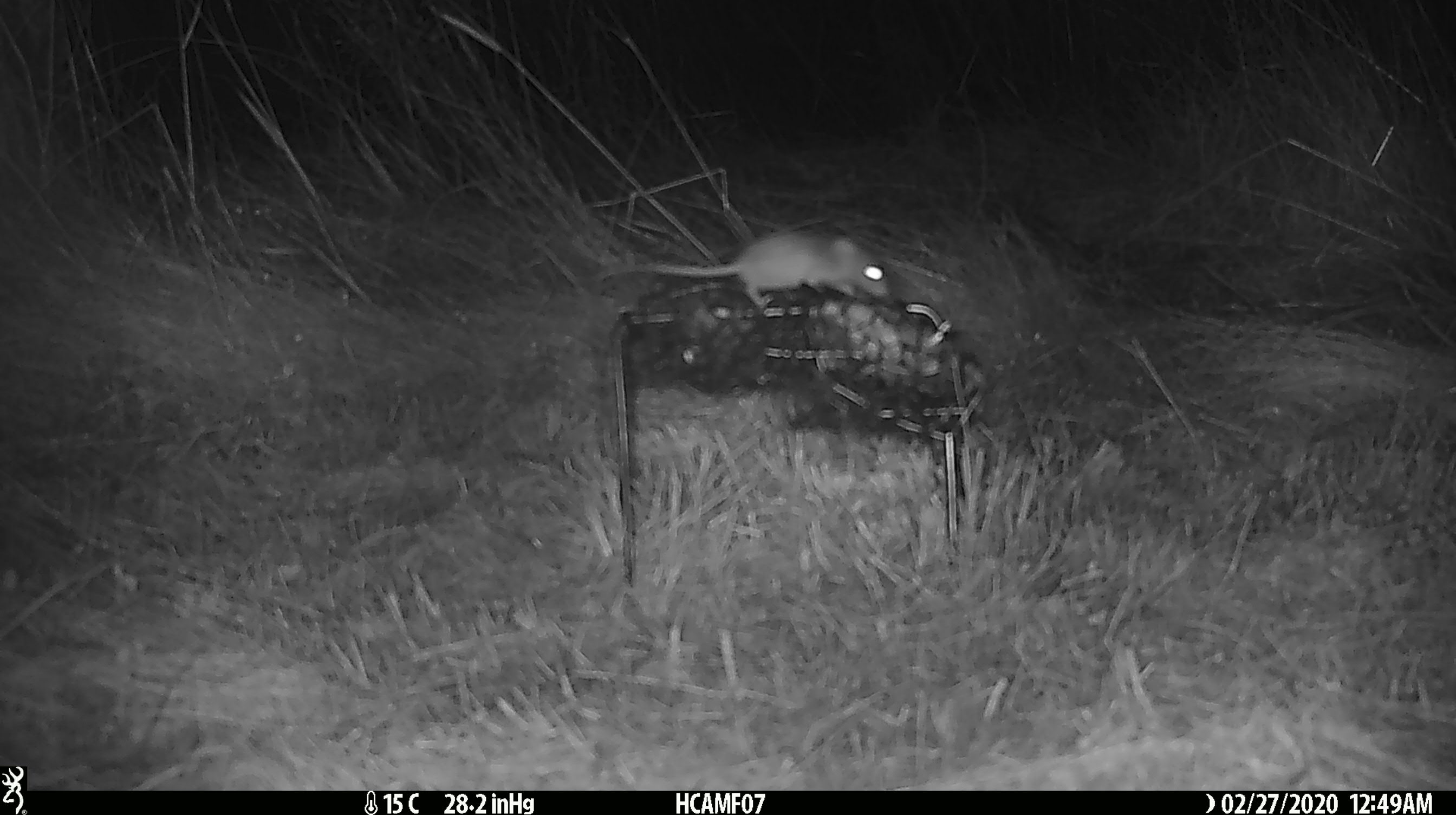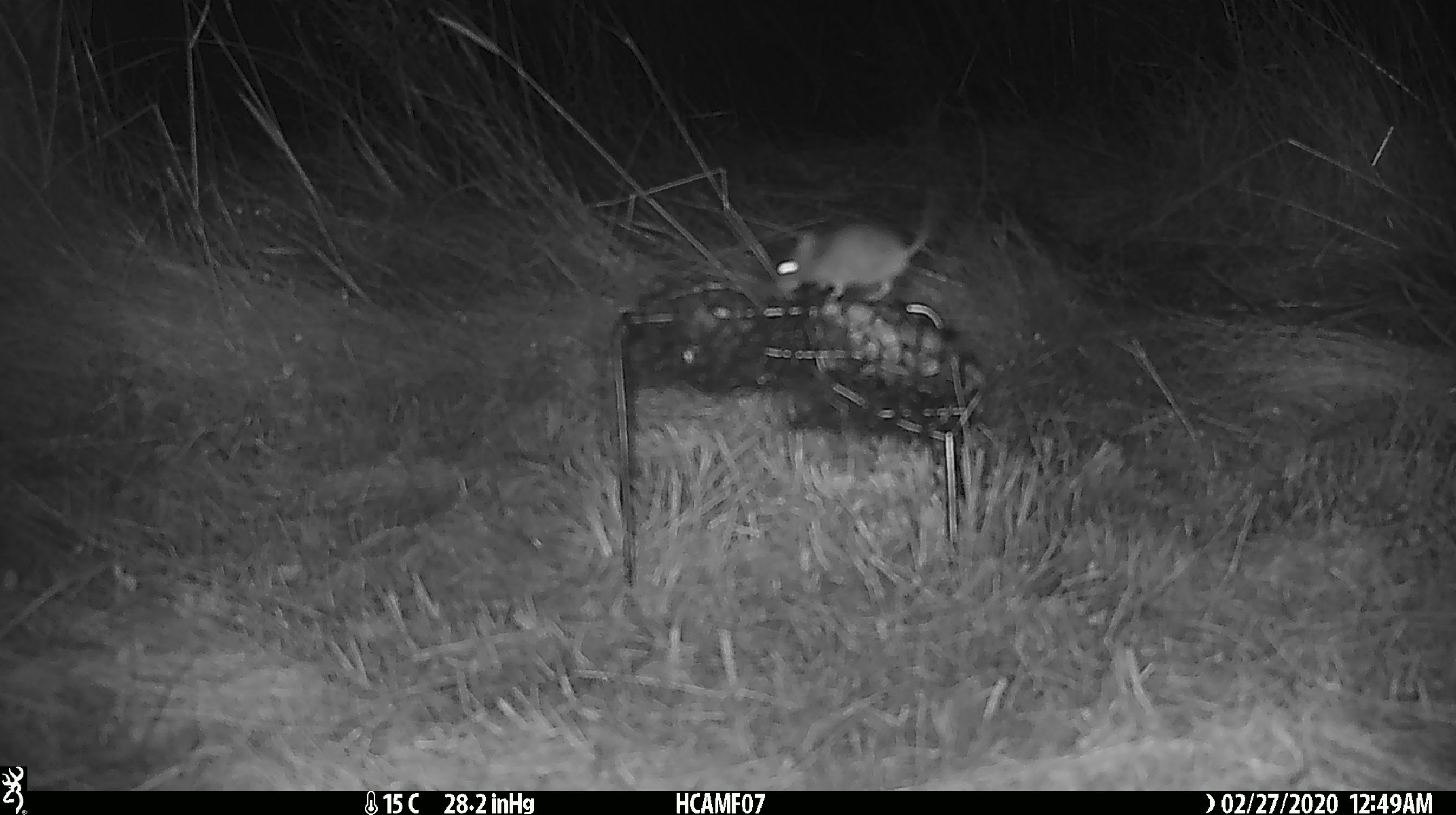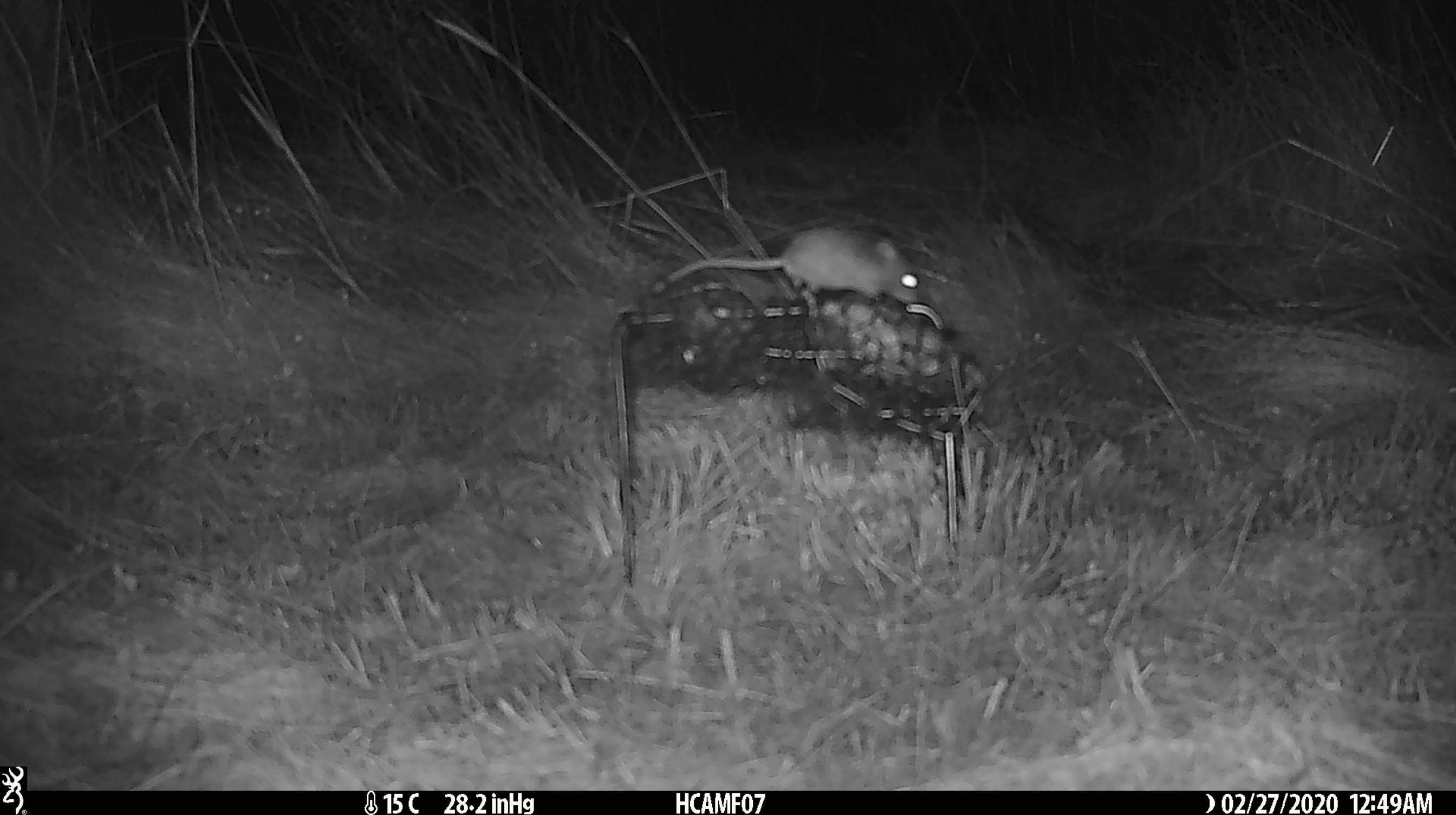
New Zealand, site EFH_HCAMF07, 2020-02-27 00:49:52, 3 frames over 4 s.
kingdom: Animalia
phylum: Chordata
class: Mammalia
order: Rodentia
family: Muridae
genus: Mus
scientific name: Mus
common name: mouse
Mouse (Mus).